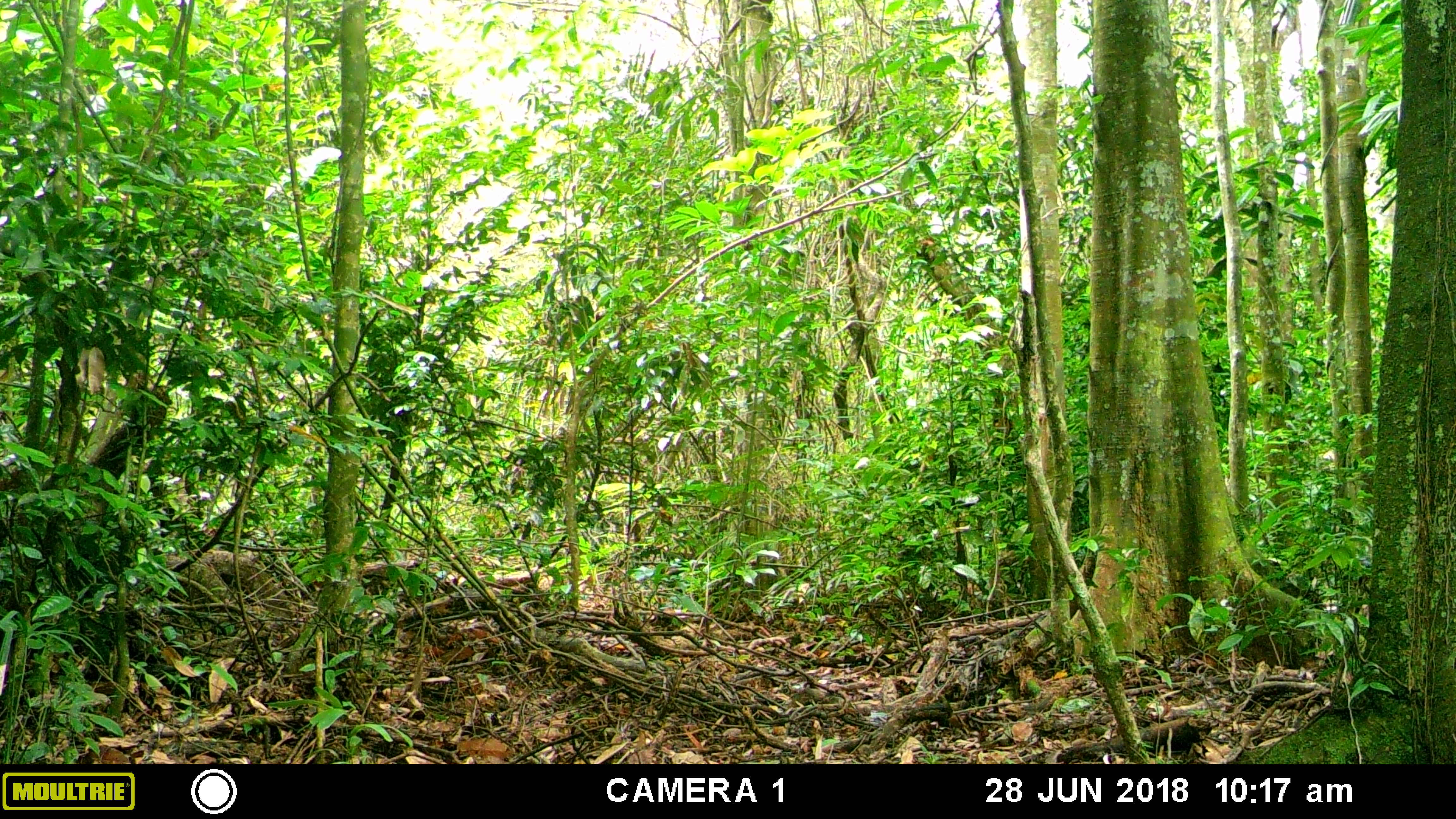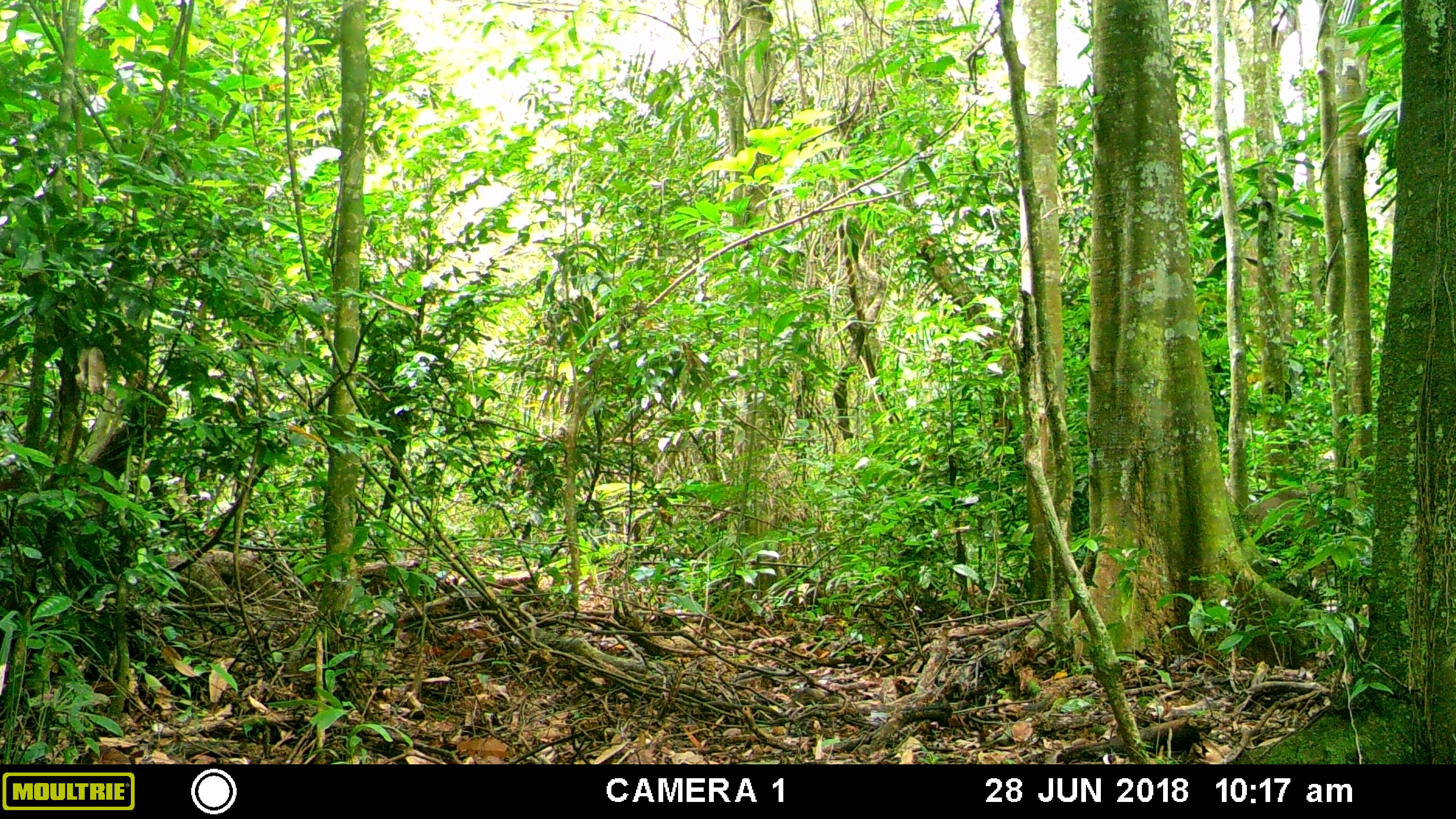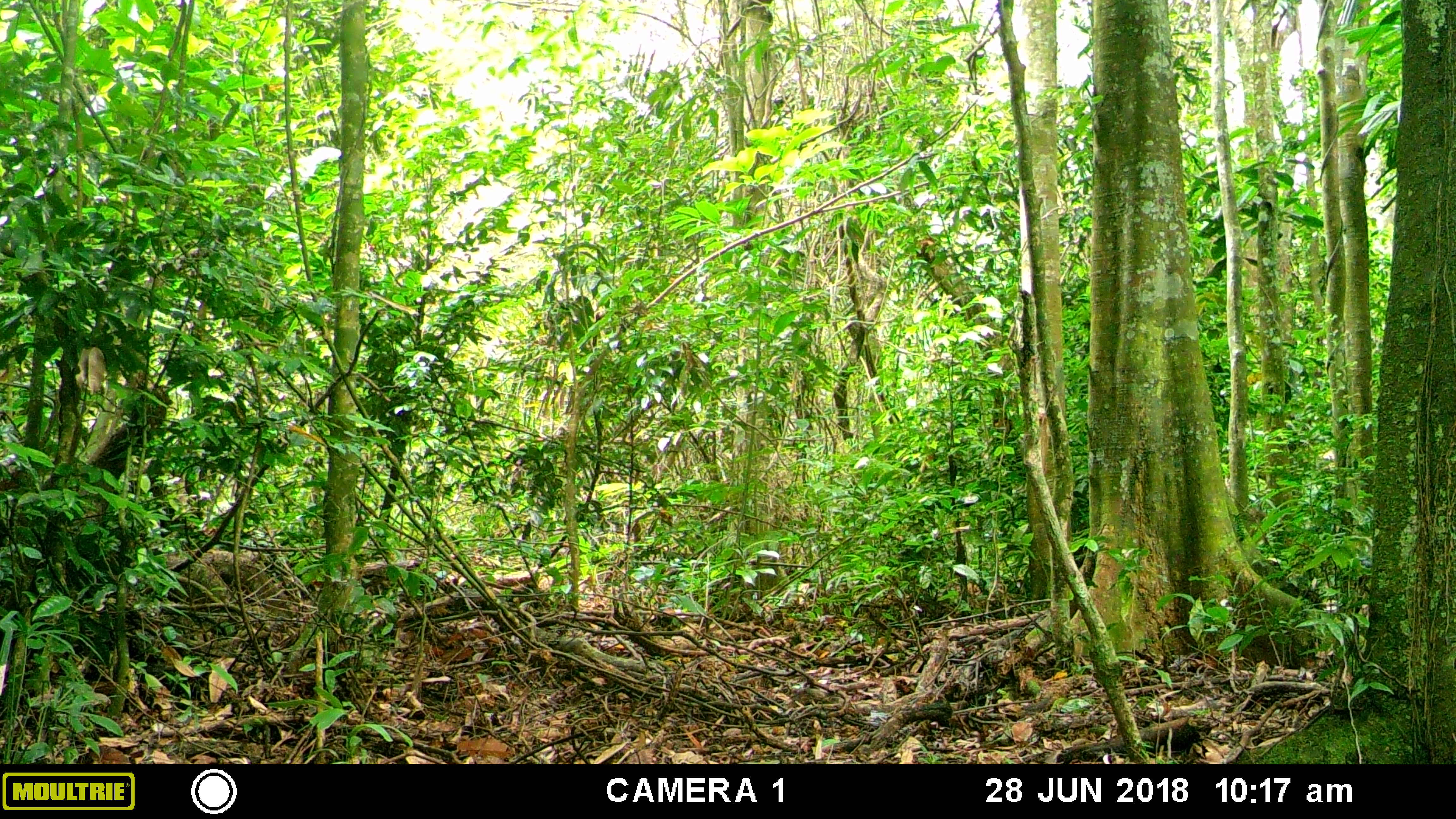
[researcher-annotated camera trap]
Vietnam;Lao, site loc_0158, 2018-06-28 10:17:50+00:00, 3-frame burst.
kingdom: Animalia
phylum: Chordata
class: Mammalia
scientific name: Mammalia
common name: mammal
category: unidentified mammal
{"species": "unidentified mammal (mammal) (Mammalia)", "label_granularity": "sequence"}